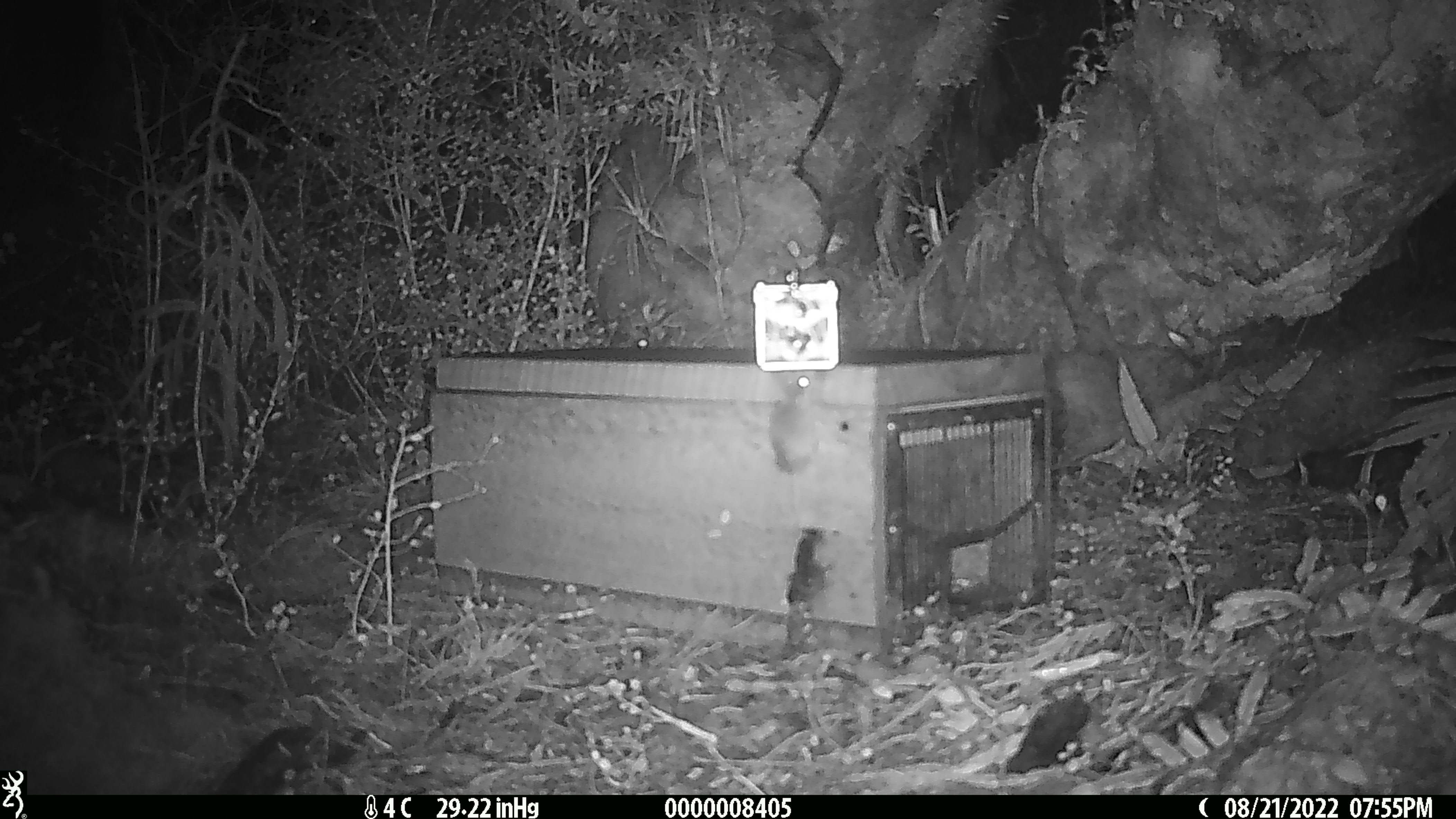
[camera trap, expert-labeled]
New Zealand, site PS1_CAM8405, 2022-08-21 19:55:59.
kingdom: Animalia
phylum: Chordata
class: Mammalia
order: Rodentia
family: Muridae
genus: Mus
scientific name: Mus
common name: mouse